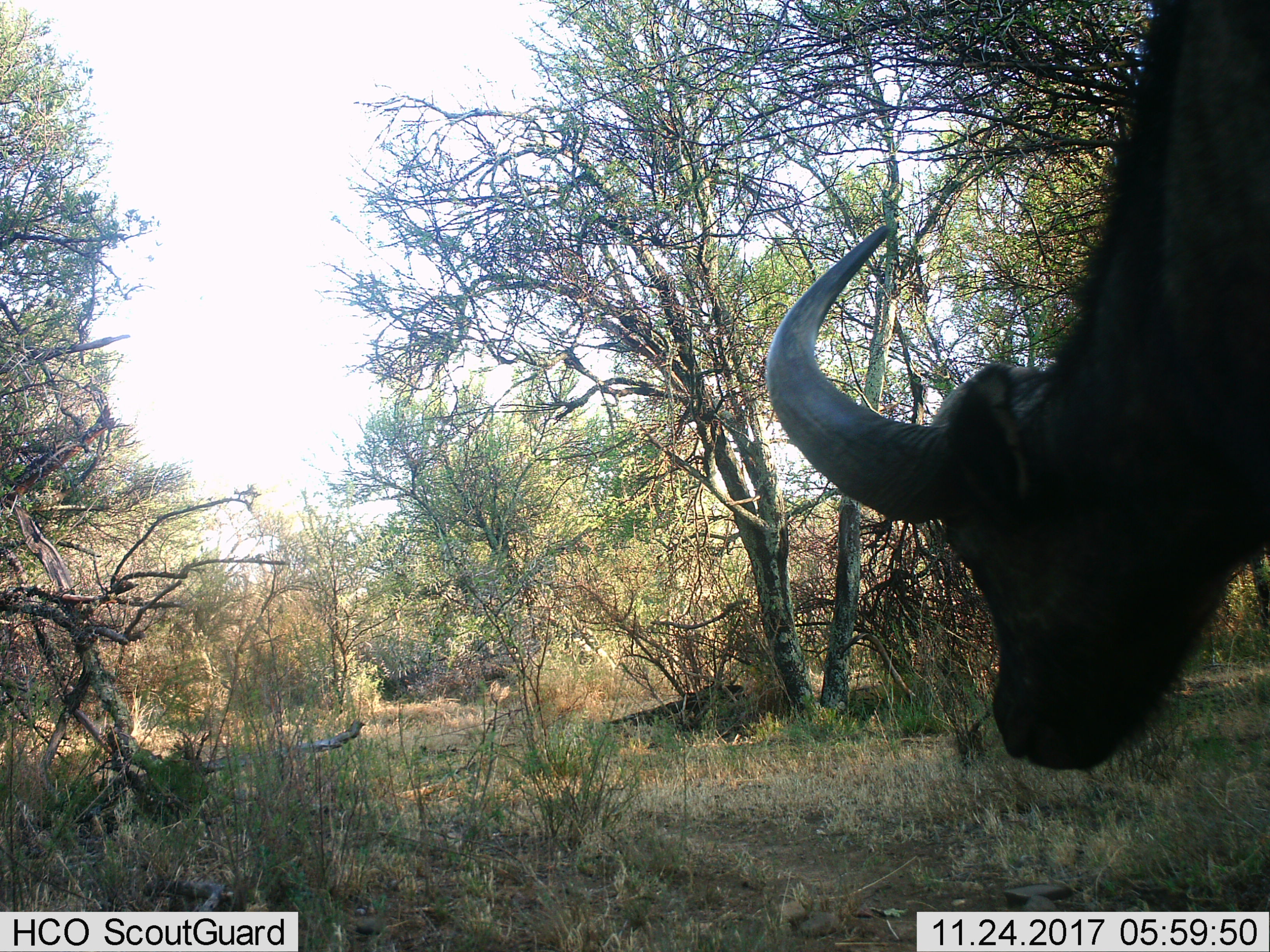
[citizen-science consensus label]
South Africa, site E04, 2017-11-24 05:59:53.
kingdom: Animalia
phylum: Chordata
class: Mammalia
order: Artiodactyla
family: Bovidae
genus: Syncerus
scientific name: Syncerus caffer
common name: cape buffalo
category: buffalo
Buffalo (cape buffalo) (Syncerus caffer), count 1. Behavior (volunteer vote fractions): standing 40%, resting 0%, moving 60%, interacting 0%. Young present (vote fraction): 0%. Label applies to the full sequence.